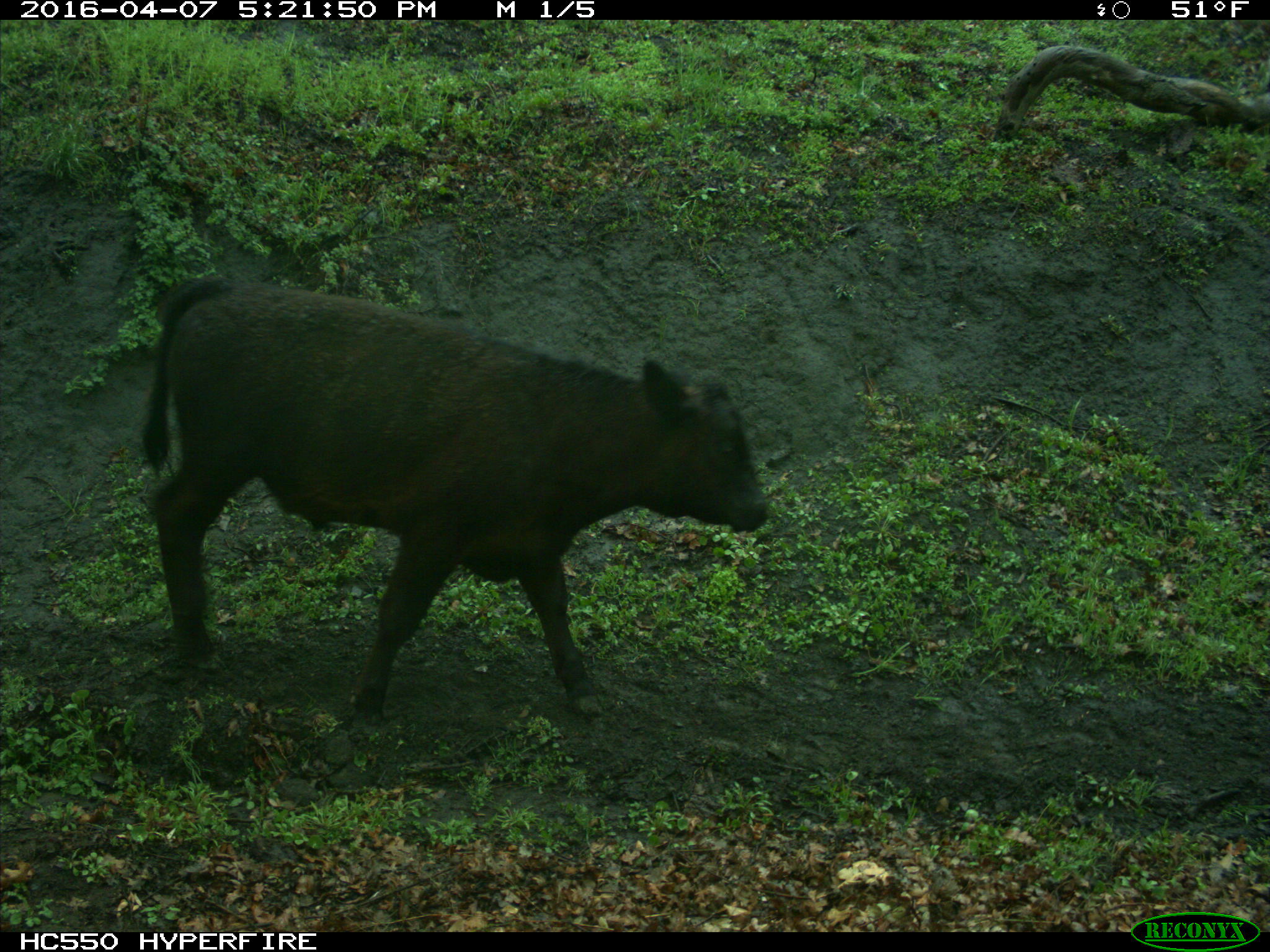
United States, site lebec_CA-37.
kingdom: Animalia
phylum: Chordata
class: Mammalia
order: Artiodactyla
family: Bovidae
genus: Bos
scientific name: Bos taurus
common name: domestic cow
Bos taurus (domestic cow).